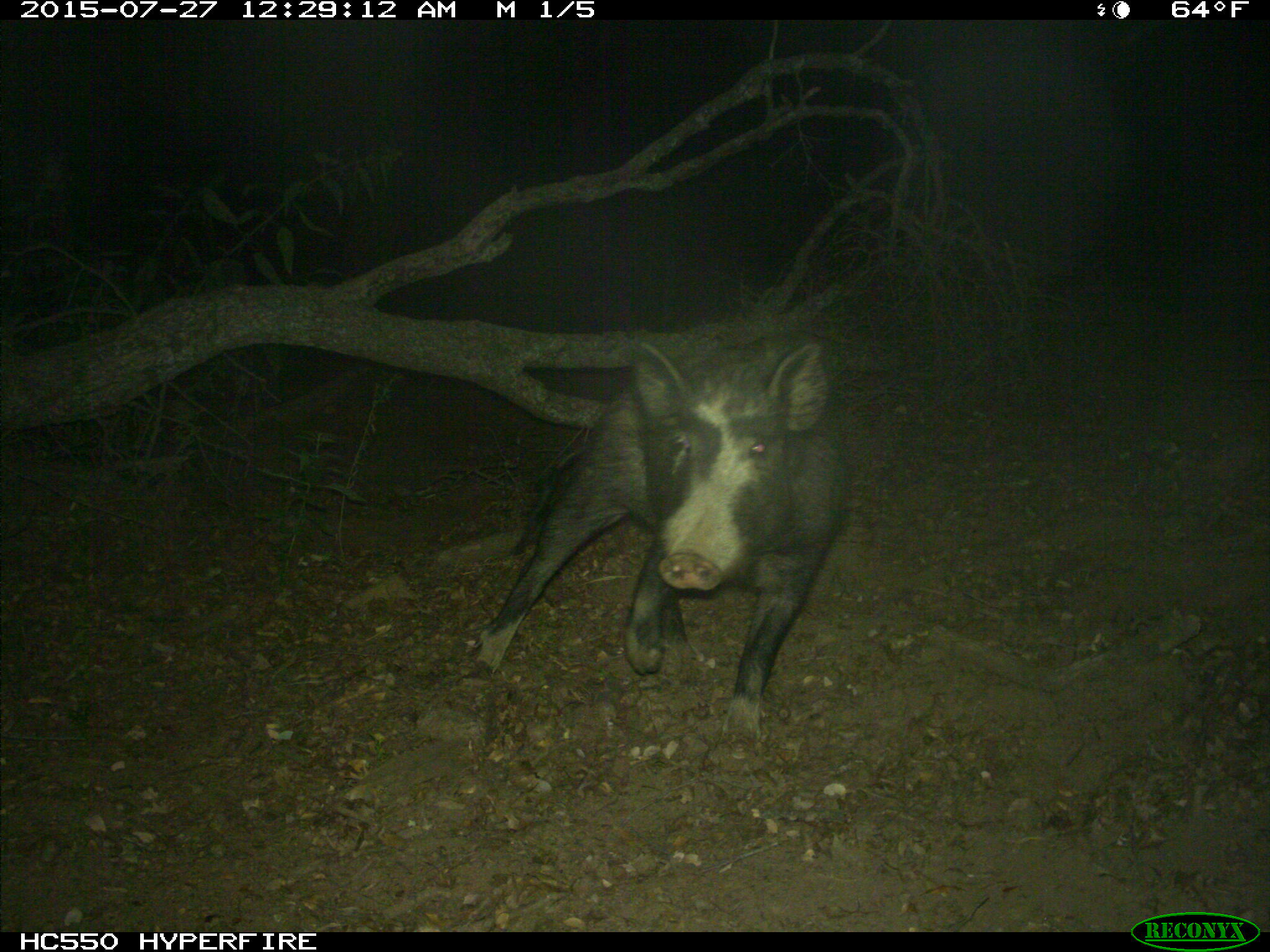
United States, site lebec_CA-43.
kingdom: Animalia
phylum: Chordata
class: Mammalia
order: Artiodactyla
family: Suidae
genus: Sus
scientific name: Sus scrofa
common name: wild boar